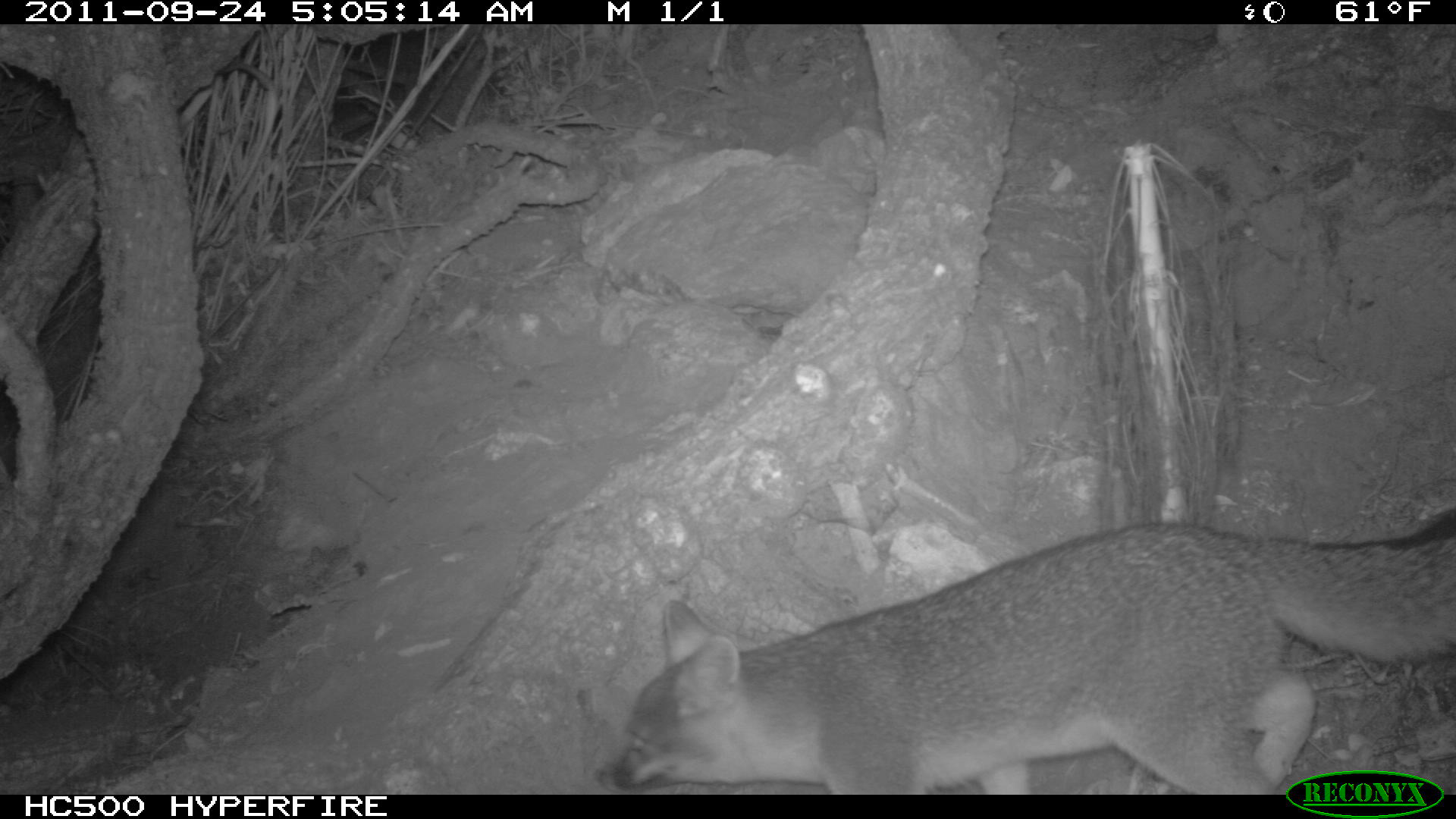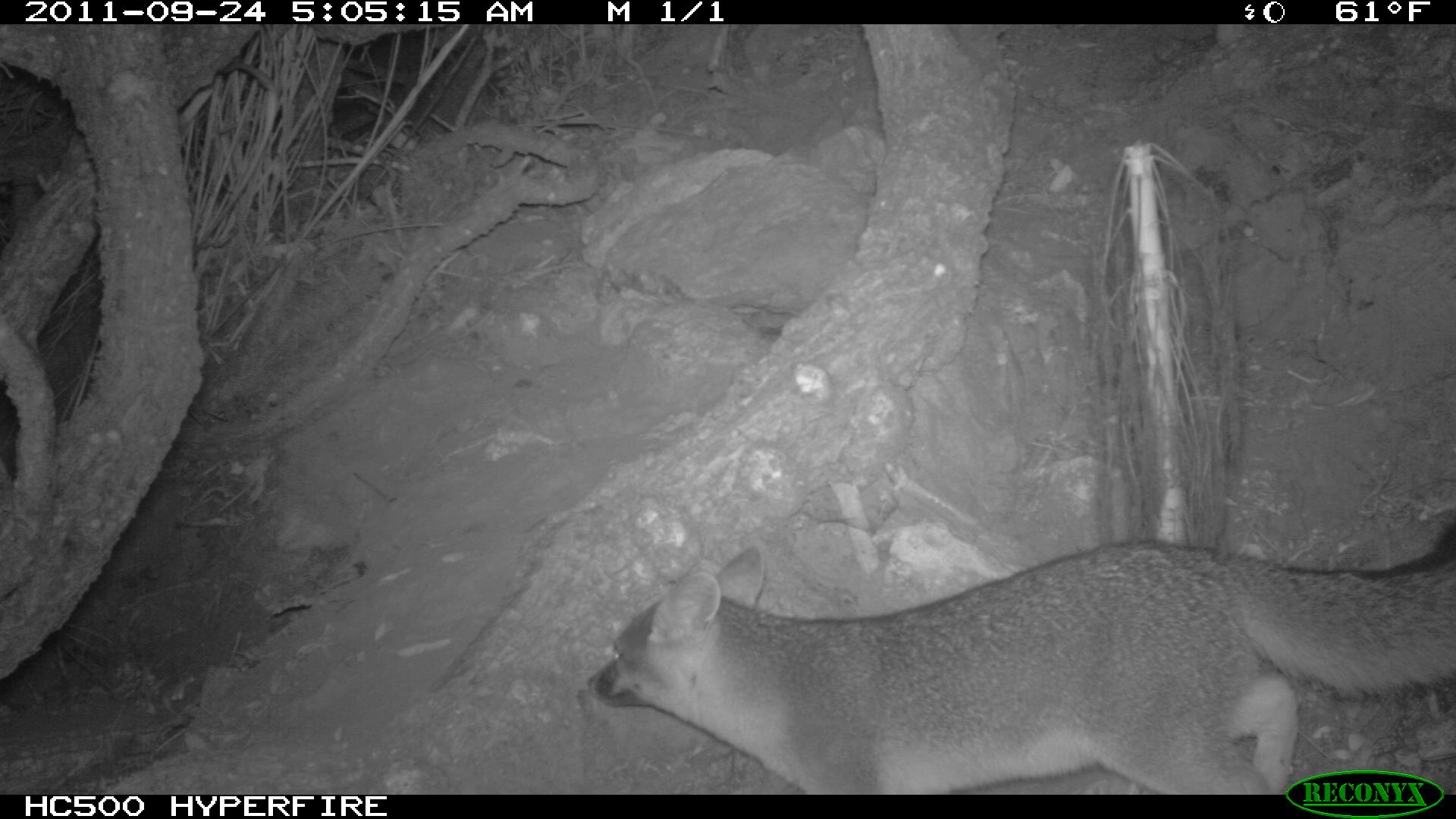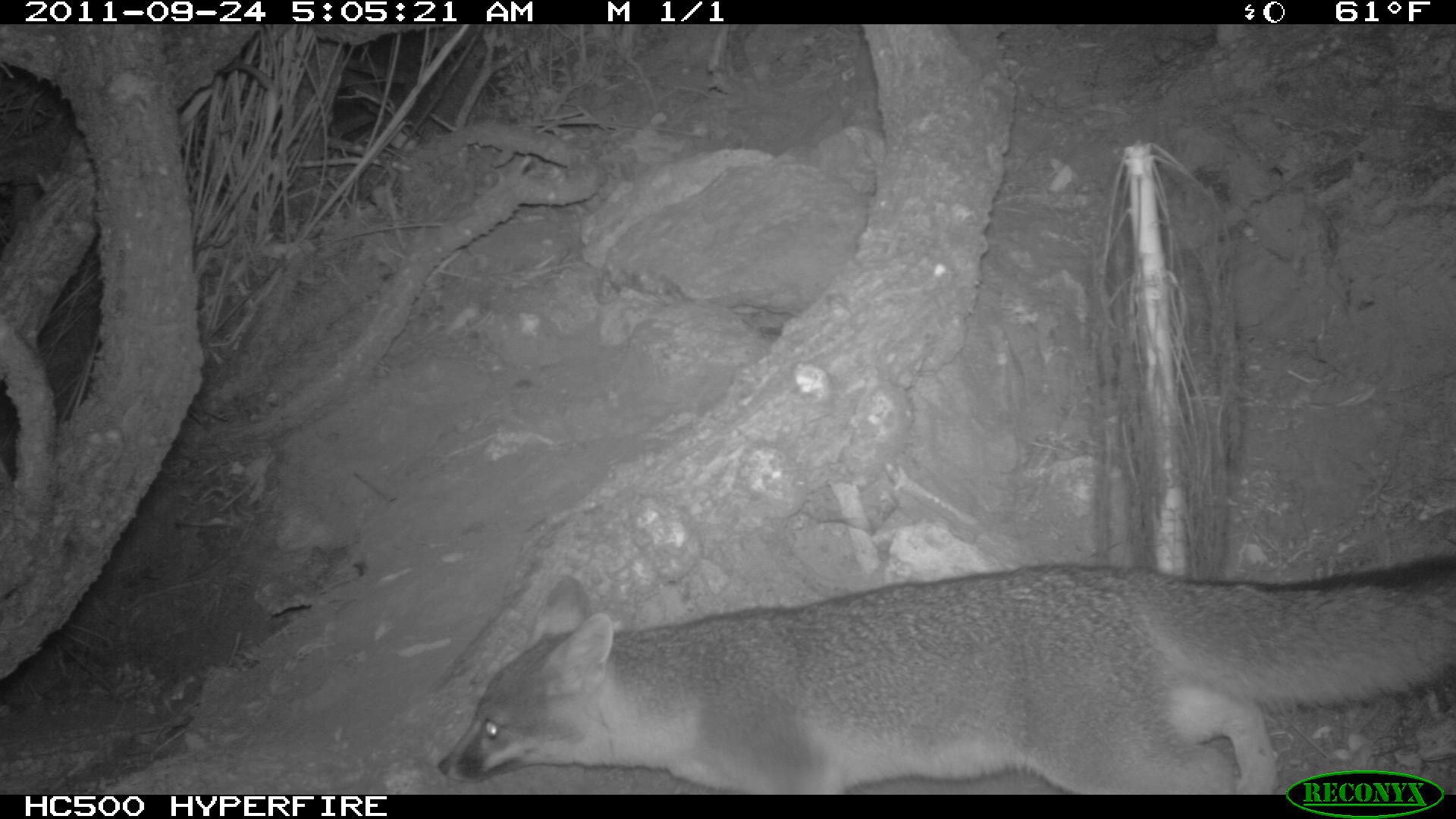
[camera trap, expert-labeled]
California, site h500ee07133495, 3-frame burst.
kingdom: Animalia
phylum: Chordata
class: Mammalia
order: Carnivora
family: Canidae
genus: Urocyon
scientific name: Urocyon littoralis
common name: island fox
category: fox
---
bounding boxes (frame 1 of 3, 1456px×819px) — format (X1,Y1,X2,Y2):
fox: (592,512,1455,795)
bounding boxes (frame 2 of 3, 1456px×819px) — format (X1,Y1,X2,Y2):
fox: (587,522,1455,795)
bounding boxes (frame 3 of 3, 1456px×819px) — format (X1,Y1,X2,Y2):
fox: (436,560,1455,795)